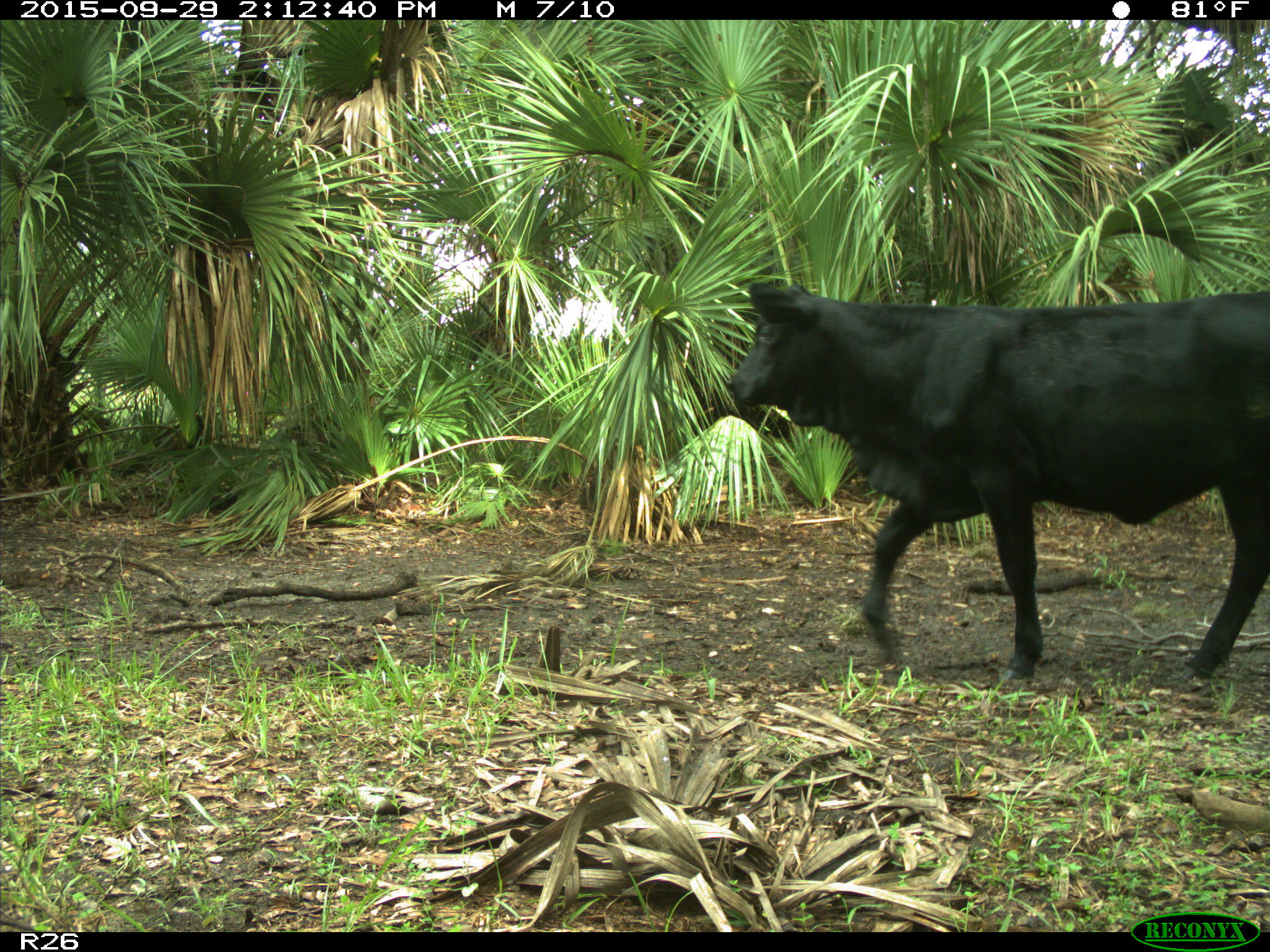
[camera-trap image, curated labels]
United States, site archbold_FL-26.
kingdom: Animalia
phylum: Chordata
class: Mammalia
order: Artiodactyla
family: Bovidae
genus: Bos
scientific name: Bos taurus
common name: domestic cow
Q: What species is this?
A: Bos taurus (domestic cow).